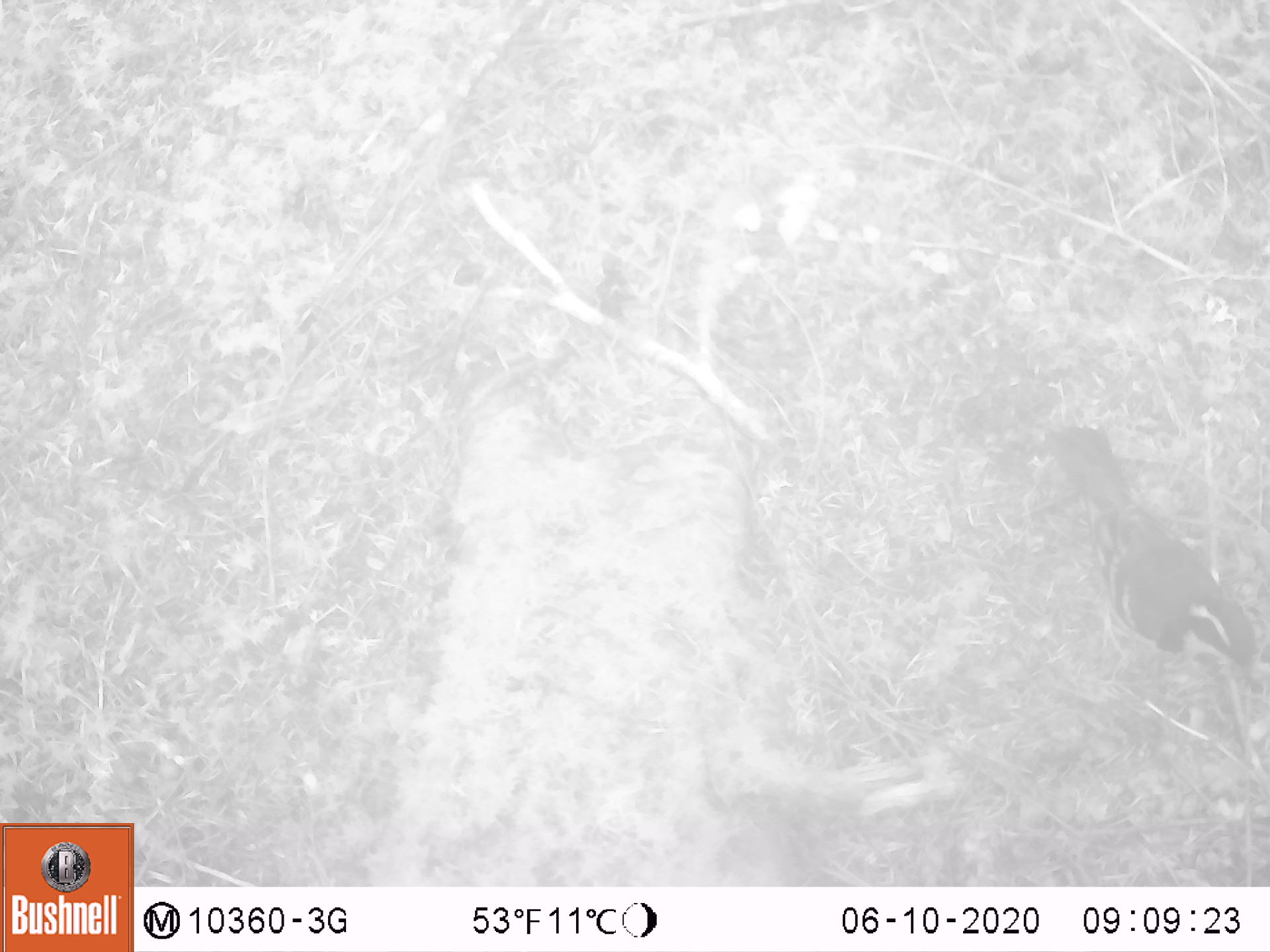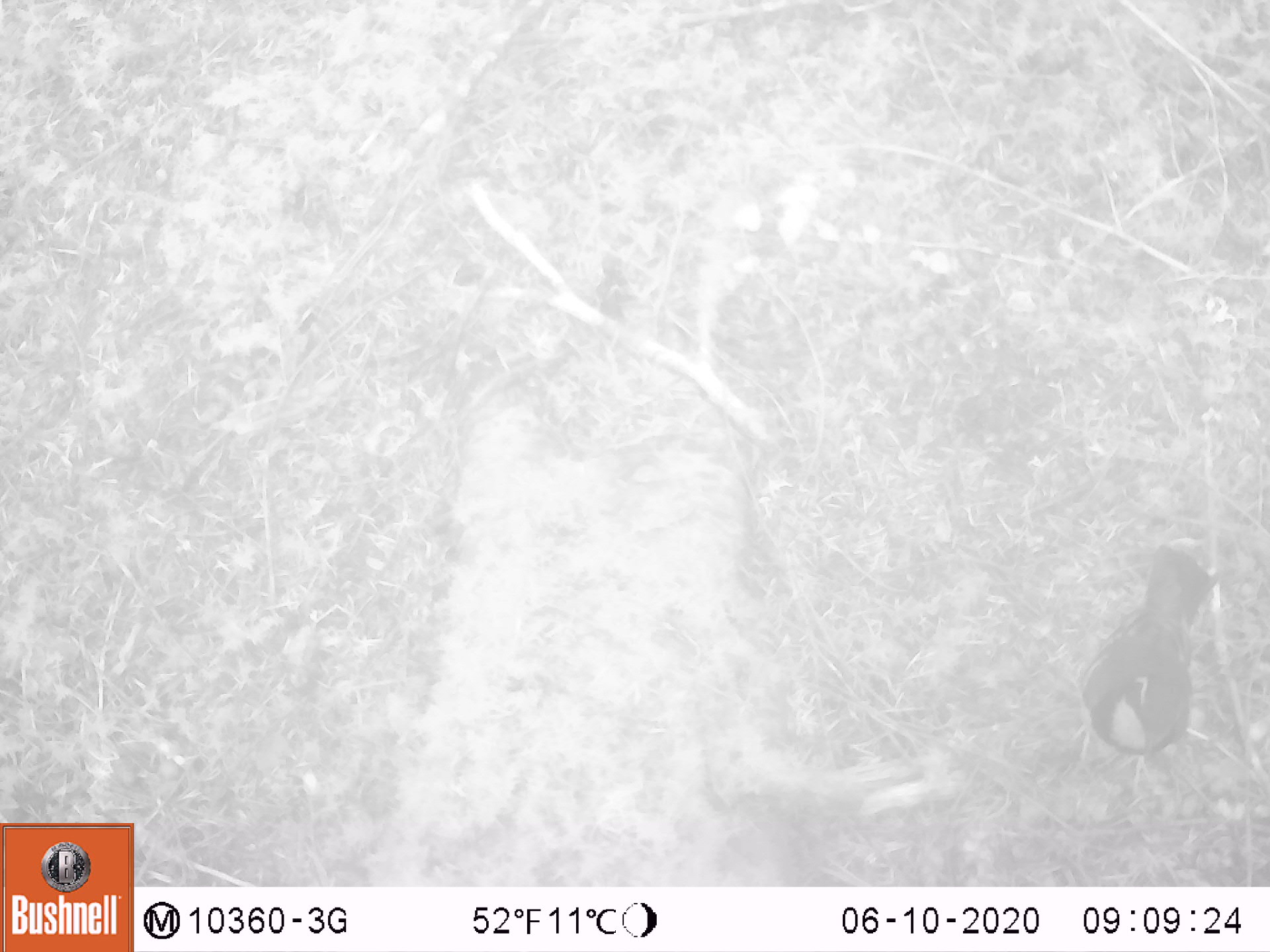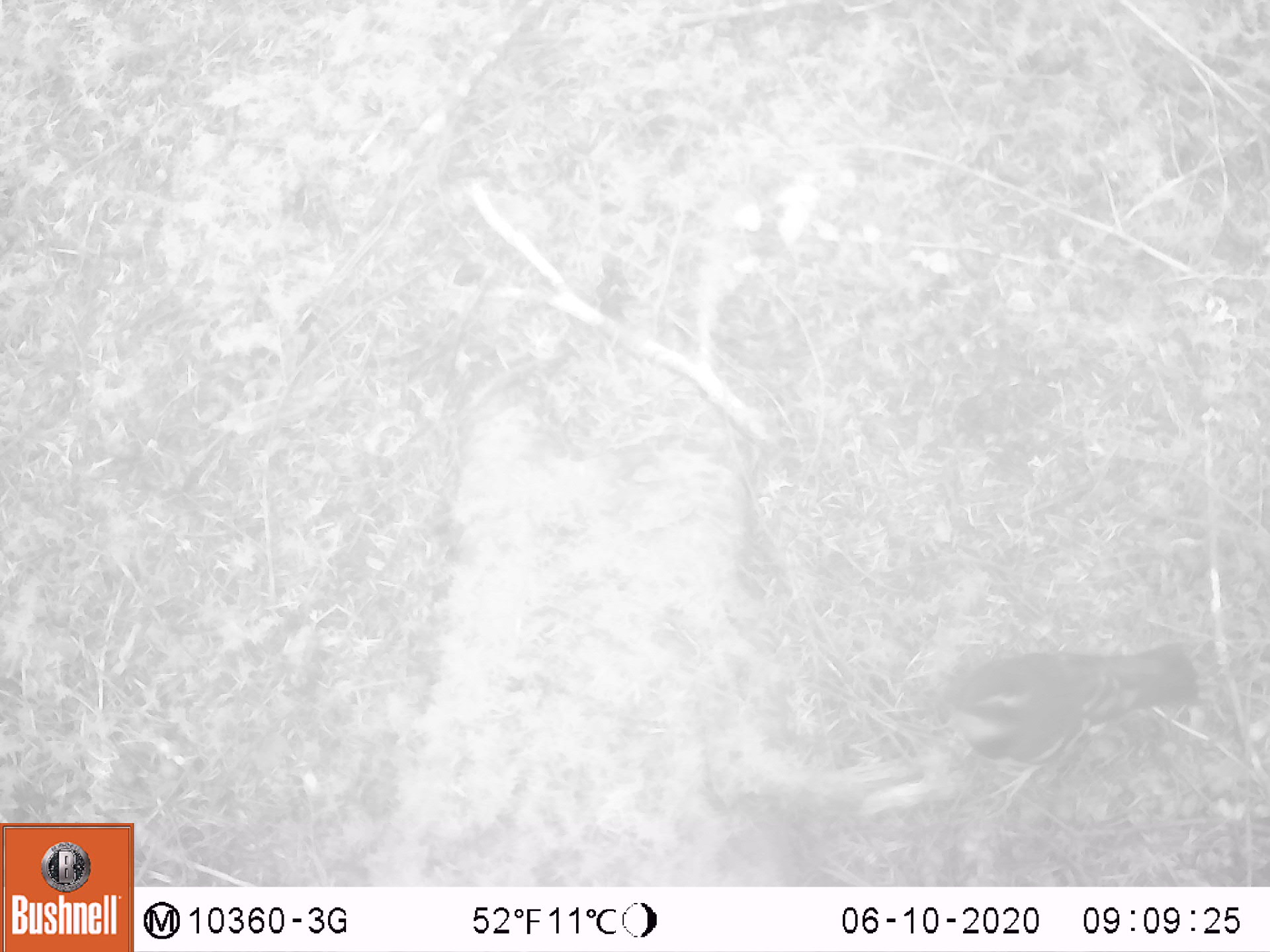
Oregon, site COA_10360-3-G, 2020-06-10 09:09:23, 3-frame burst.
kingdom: Animalia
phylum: Chordata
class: Aves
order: Passeriformes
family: Turdidae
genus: Ixoreus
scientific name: Ixoreus naevius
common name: varied thrush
Varied thrush (Ixoreus naevius).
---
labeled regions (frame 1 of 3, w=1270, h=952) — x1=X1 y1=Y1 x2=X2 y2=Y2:
varied thrush: x1=1042 y1=418 x2=1259 y2=687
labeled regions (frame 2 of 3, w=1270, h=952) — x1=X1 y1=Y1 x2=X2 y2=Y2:
varied thrush: x1=1079 y1=535 x2=1224 y2=779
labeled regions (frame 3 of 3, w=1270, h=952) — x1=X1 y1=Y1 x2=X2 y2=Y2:
varied thrush: x1=932 y1=639 x2=1201 y2=775